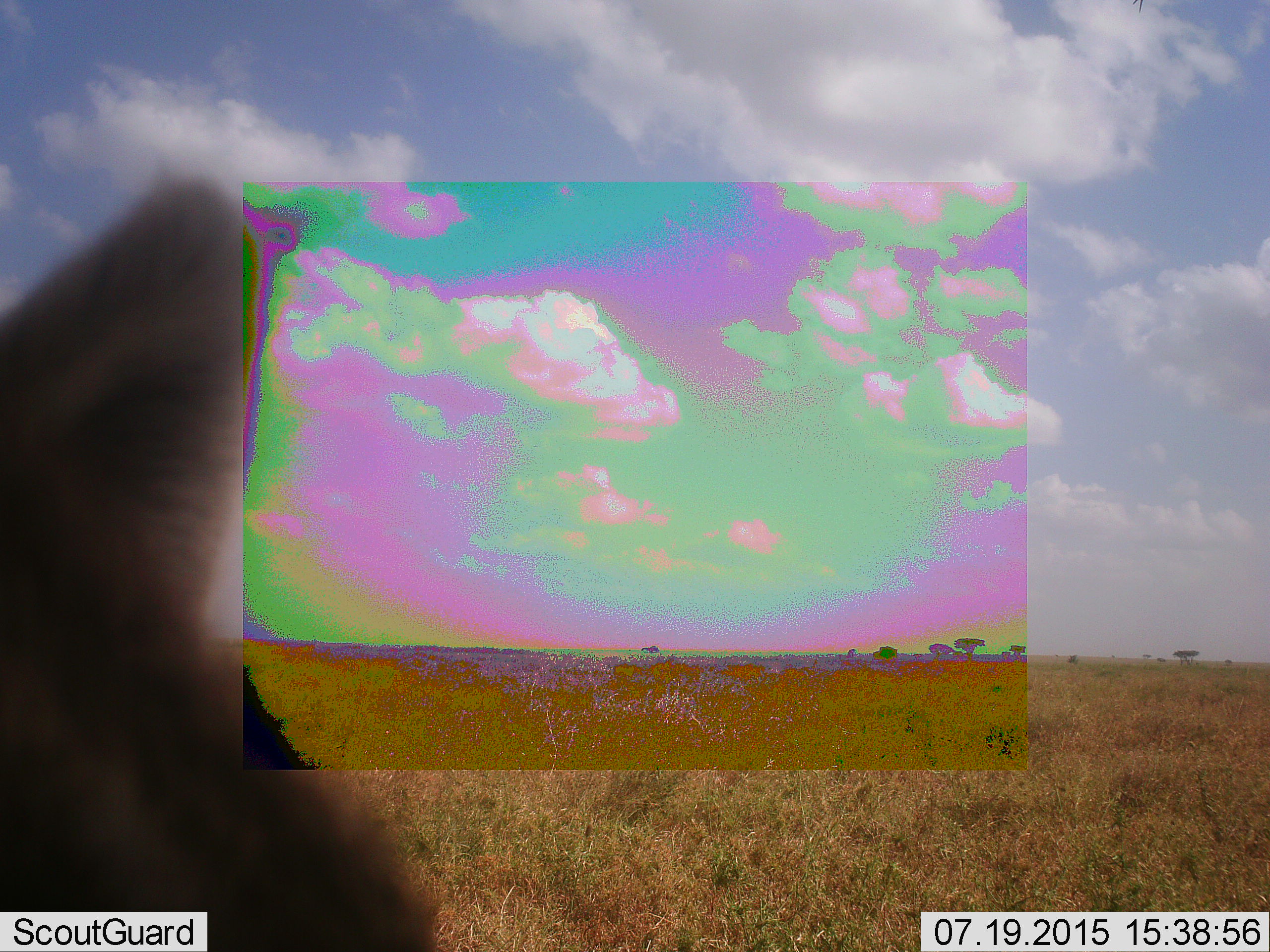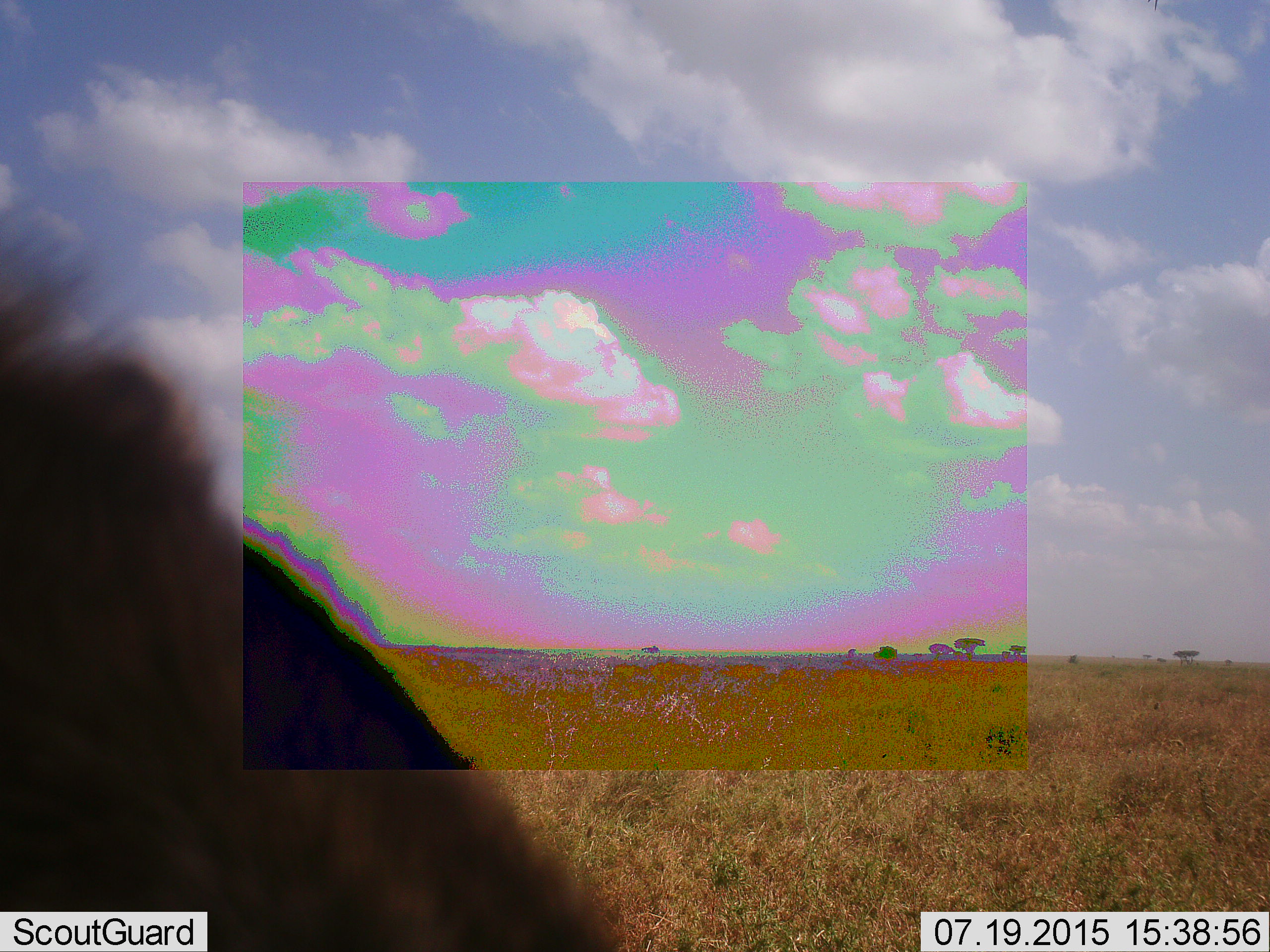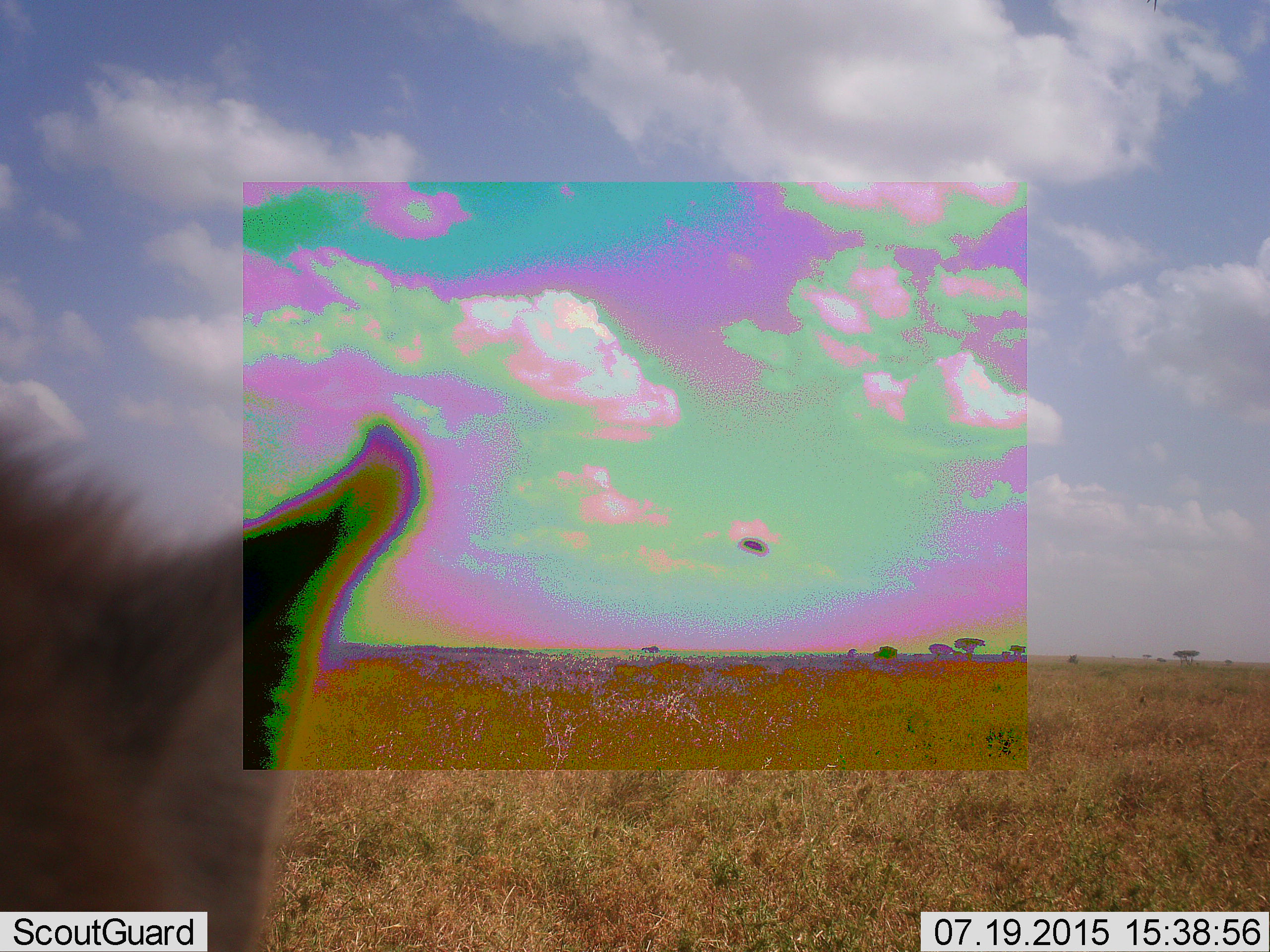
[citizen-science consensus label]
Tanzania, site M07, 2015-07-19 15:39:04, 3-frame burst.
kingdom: Animalia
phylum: Chordata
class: Mammalia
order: Carnivora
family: Hyaenidae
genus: Crocuta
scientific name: Crocuta crocuta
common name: spotted hyena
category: hyenaspotted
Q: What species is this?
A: Hyenaspotted (spotted hyena) (Crocuta crocuta).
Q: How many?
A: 1.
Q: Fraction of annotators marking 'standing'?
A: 75%.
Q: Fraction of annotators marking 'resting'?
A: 0%.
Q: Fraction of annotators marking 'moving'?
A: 25%.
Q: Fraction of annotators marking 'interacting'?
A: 0%.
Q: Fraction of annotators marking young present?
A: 0%.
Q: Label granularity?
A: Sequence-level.